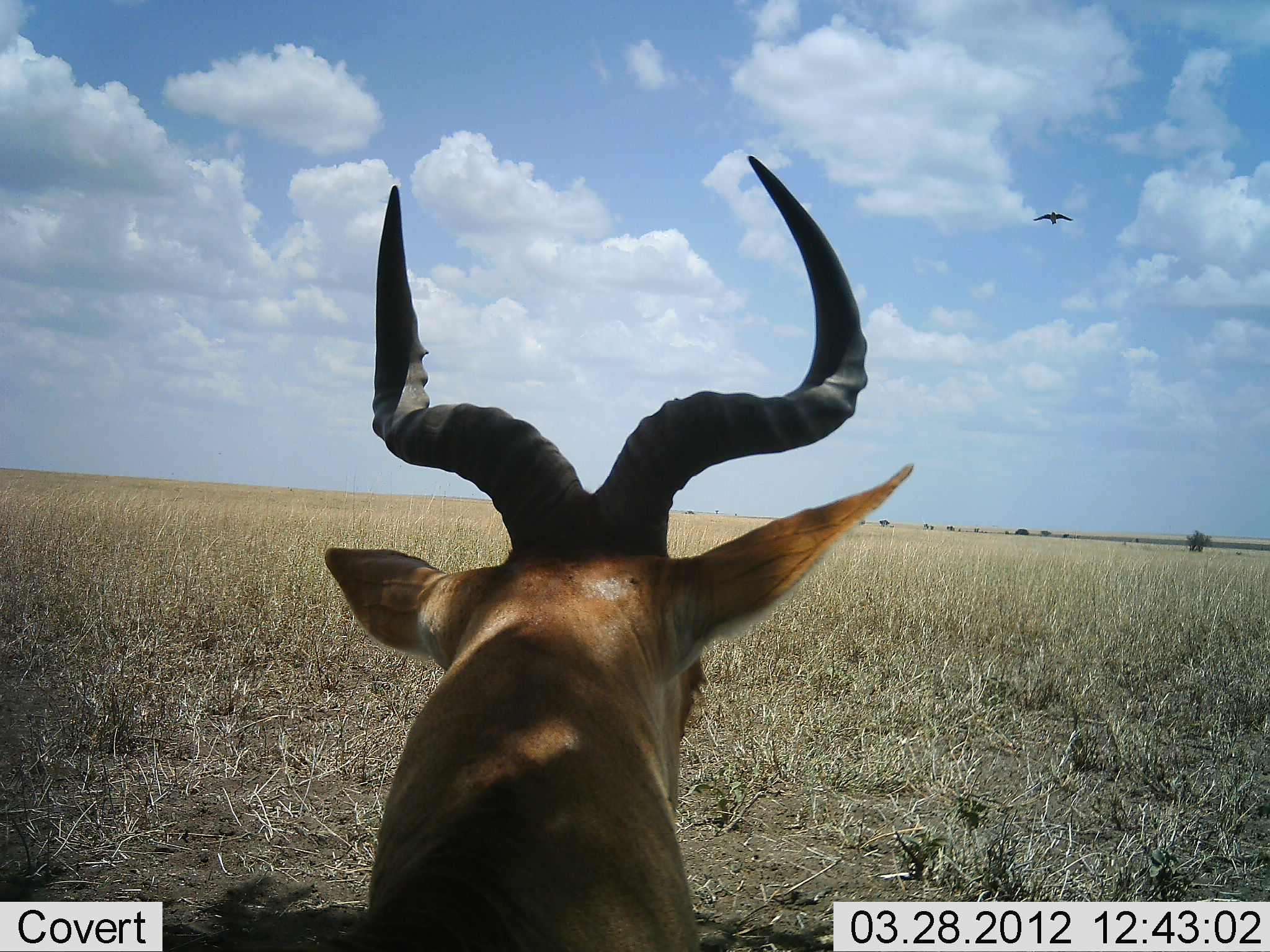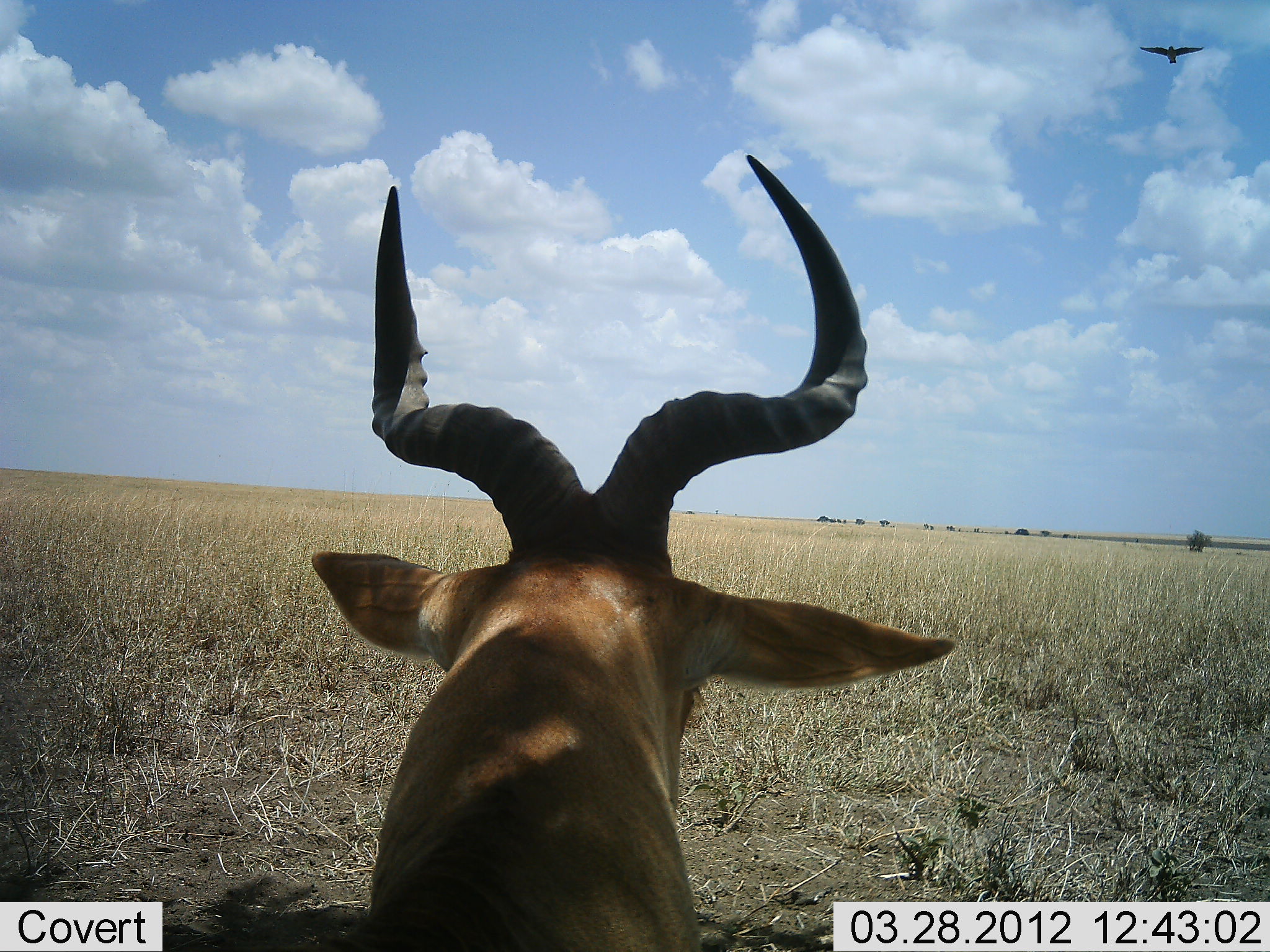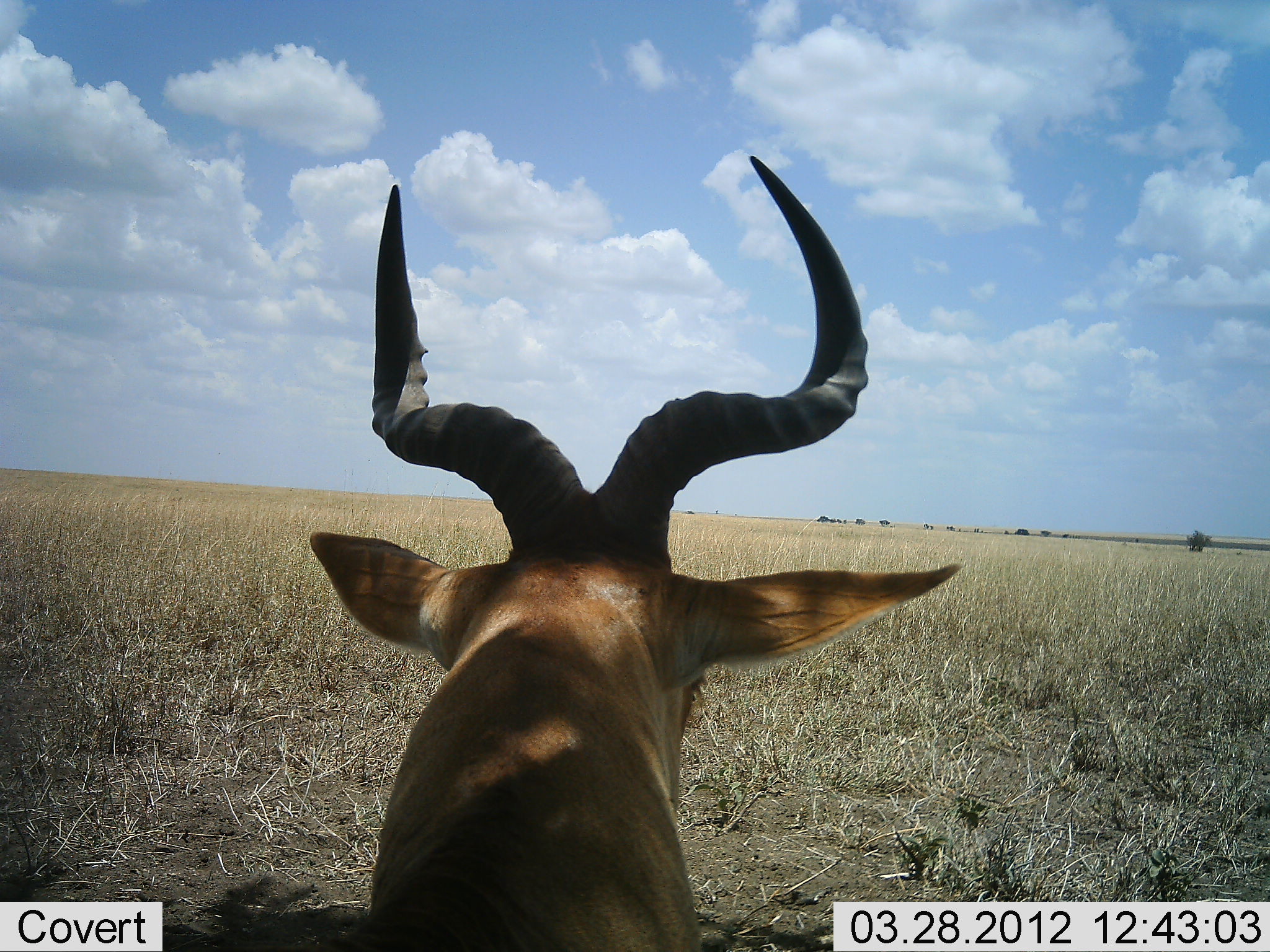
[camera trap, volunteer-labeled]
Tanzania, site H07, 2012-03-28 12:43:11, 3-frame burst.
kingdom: Animalia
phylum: Chordata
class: Mammalia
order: Artiodactyla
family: Bovidae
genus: Alcelaphus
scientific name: Alcelaphus buselaphus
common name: hartebeest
Hartebeest (Alcelaphus buselaphus), count 1. Behavior (volunteer vote fractions): standing 42%, resting 62%, moving 0%, interacting 0%. Young present (vote fraction): 0%. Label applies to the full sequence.